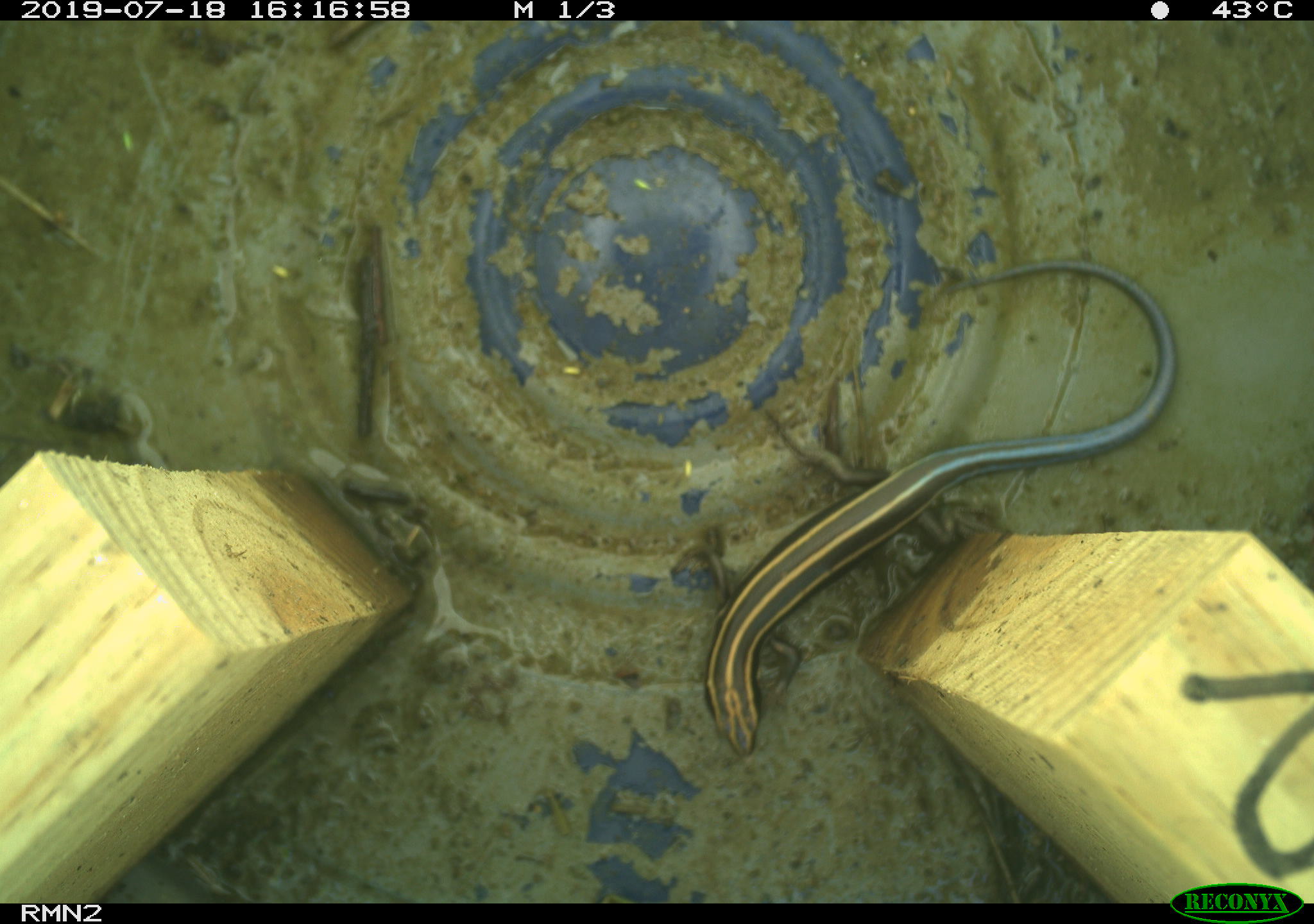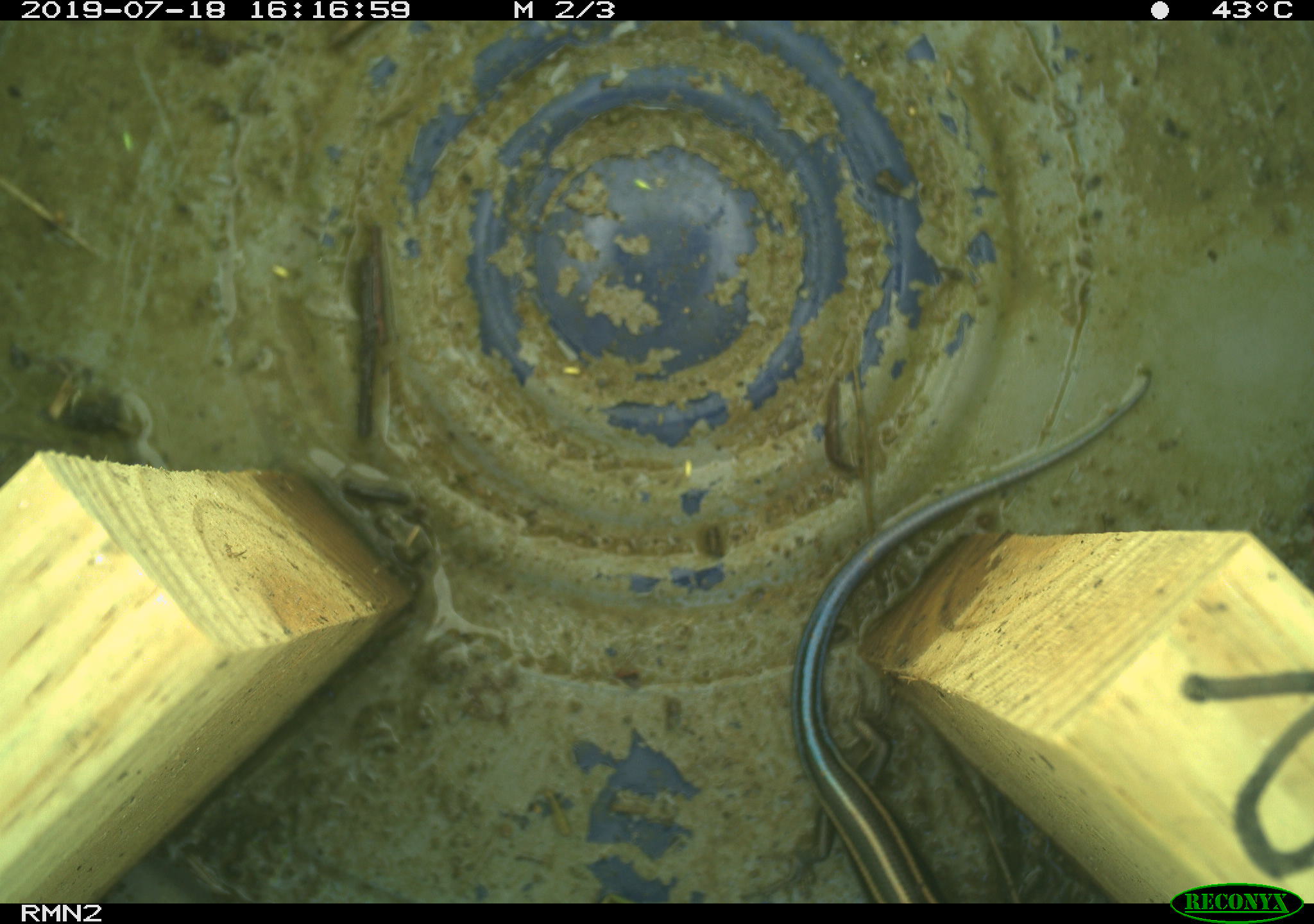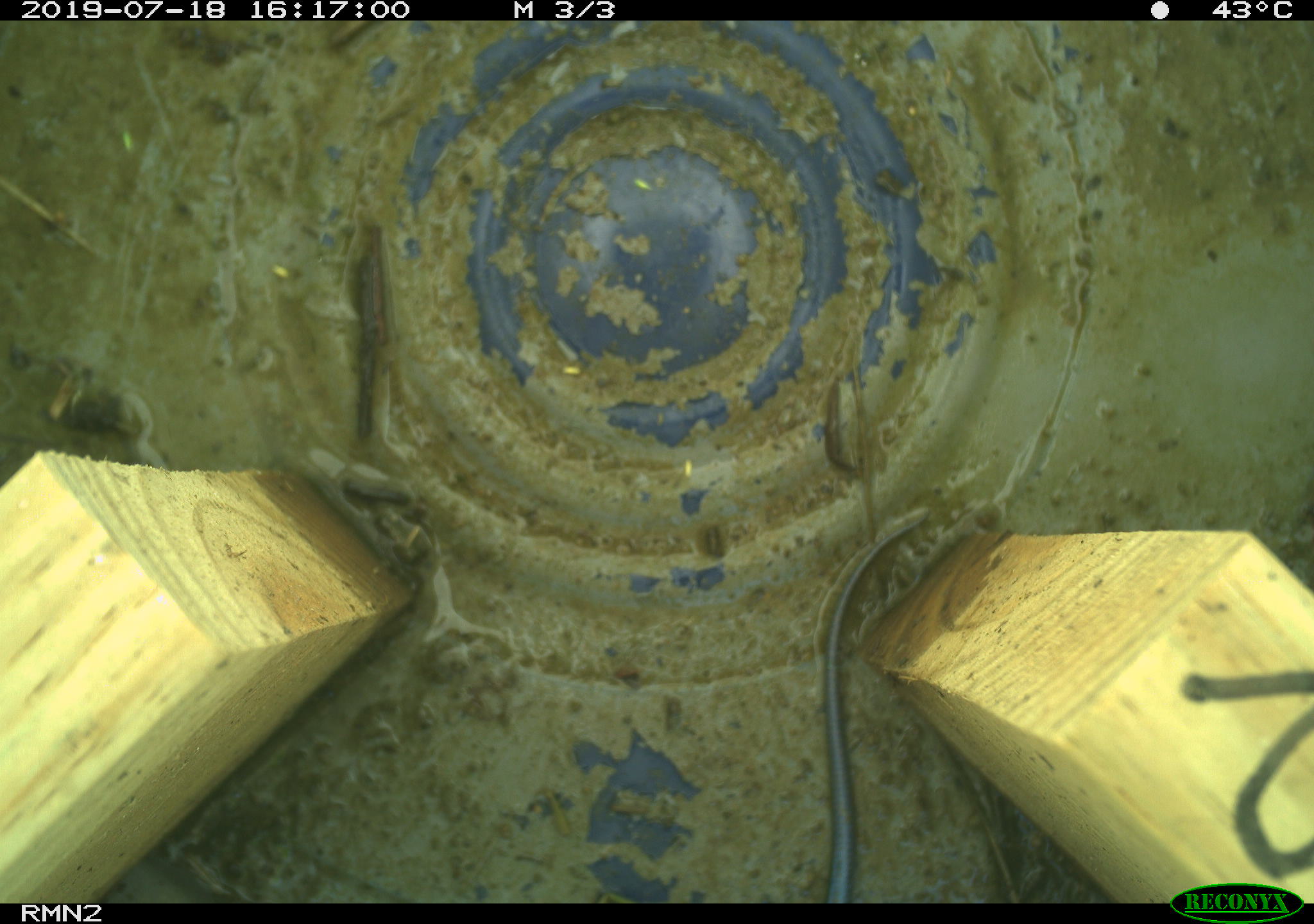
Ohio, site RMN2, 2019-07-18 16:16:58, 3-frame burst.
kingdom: Animalia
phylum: Chordata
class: Reptilia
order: Squamata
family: Scincidae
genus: Plestiodon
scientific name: Plestiodon fasciatus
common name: common five-lined skink